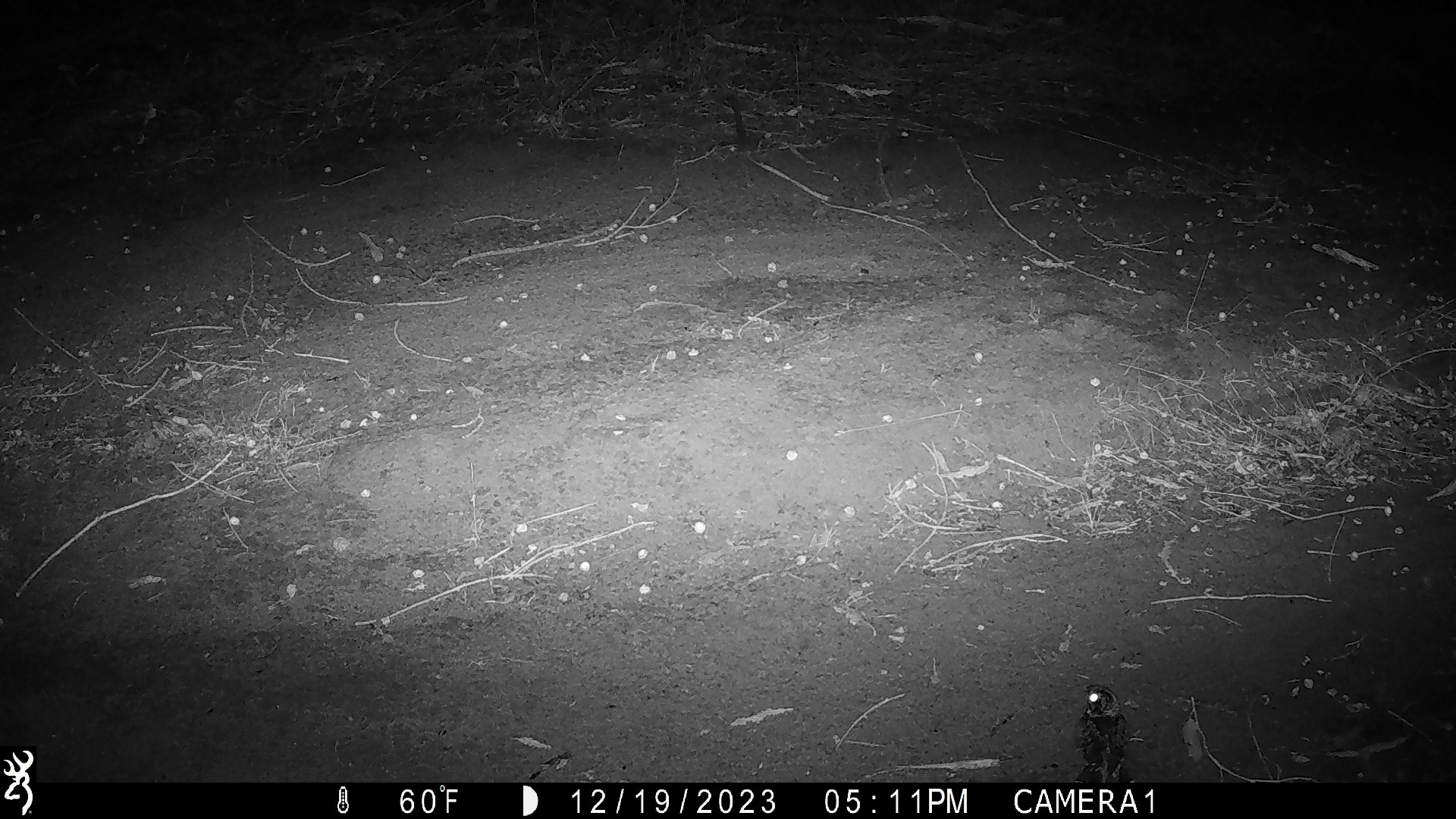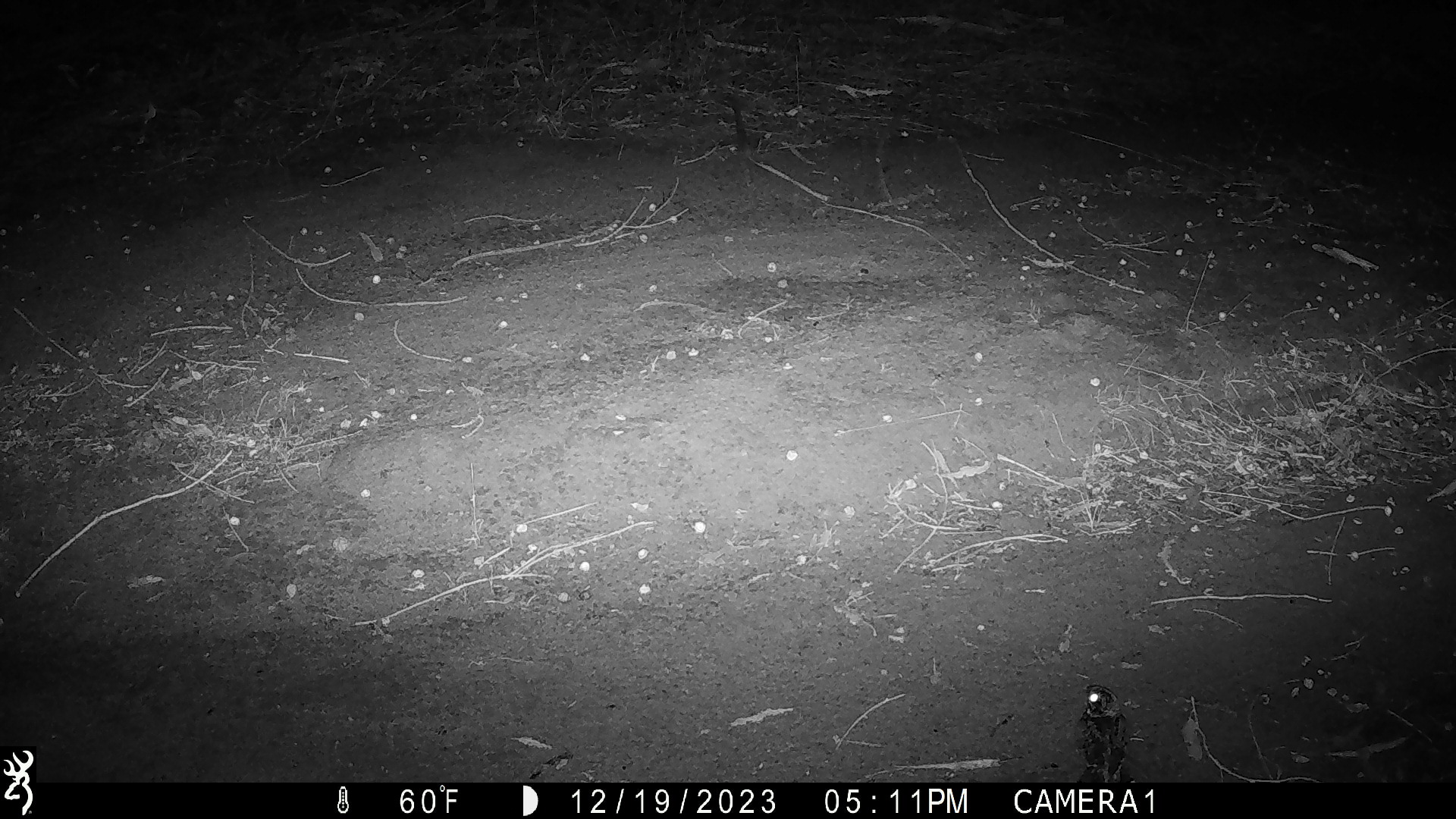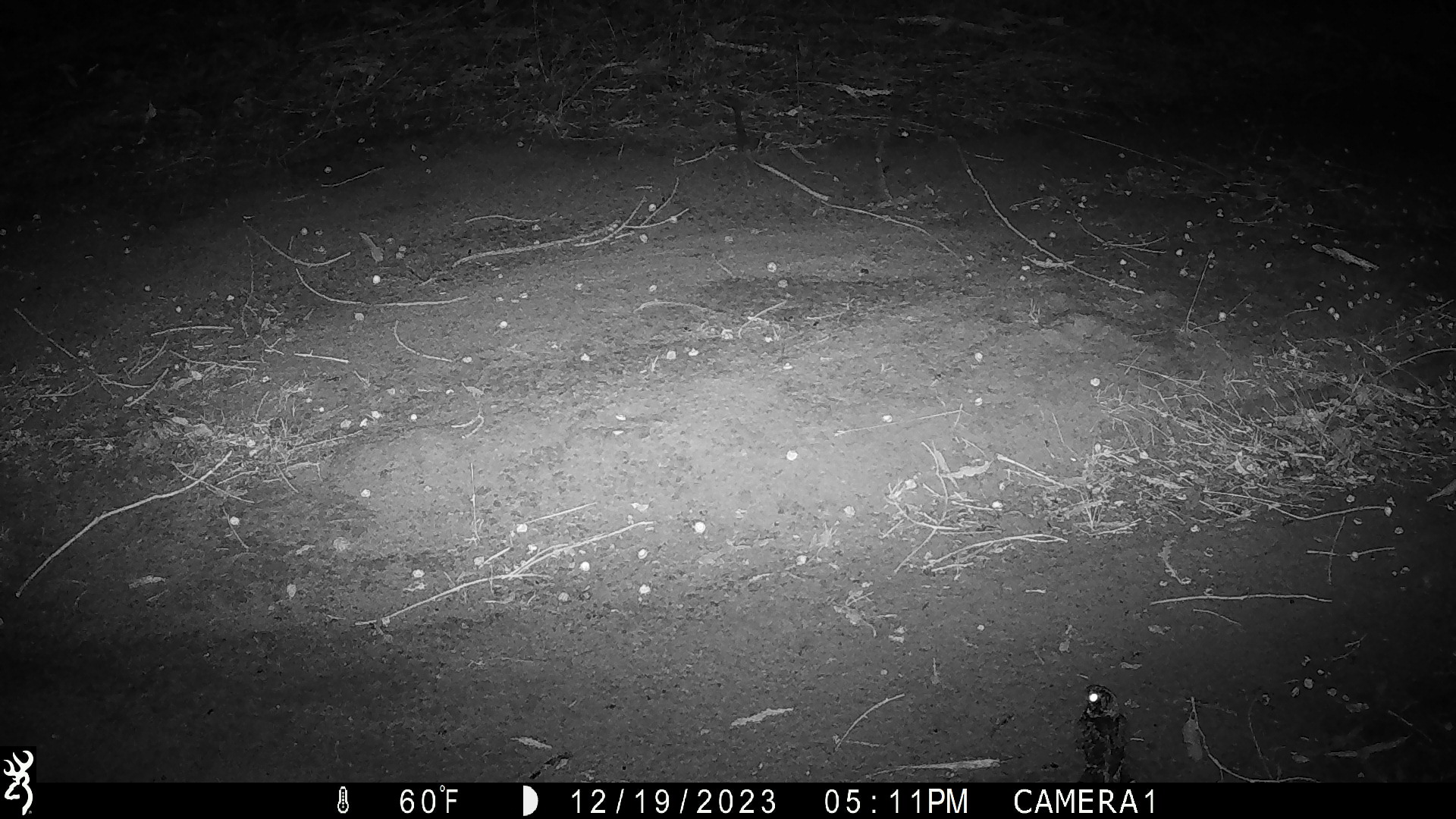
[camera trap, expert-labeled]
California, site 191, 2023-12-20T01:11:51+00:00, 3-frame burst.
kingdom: Animalia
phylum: Chordata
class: Aves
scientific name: Aves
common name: bird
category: unknown bird